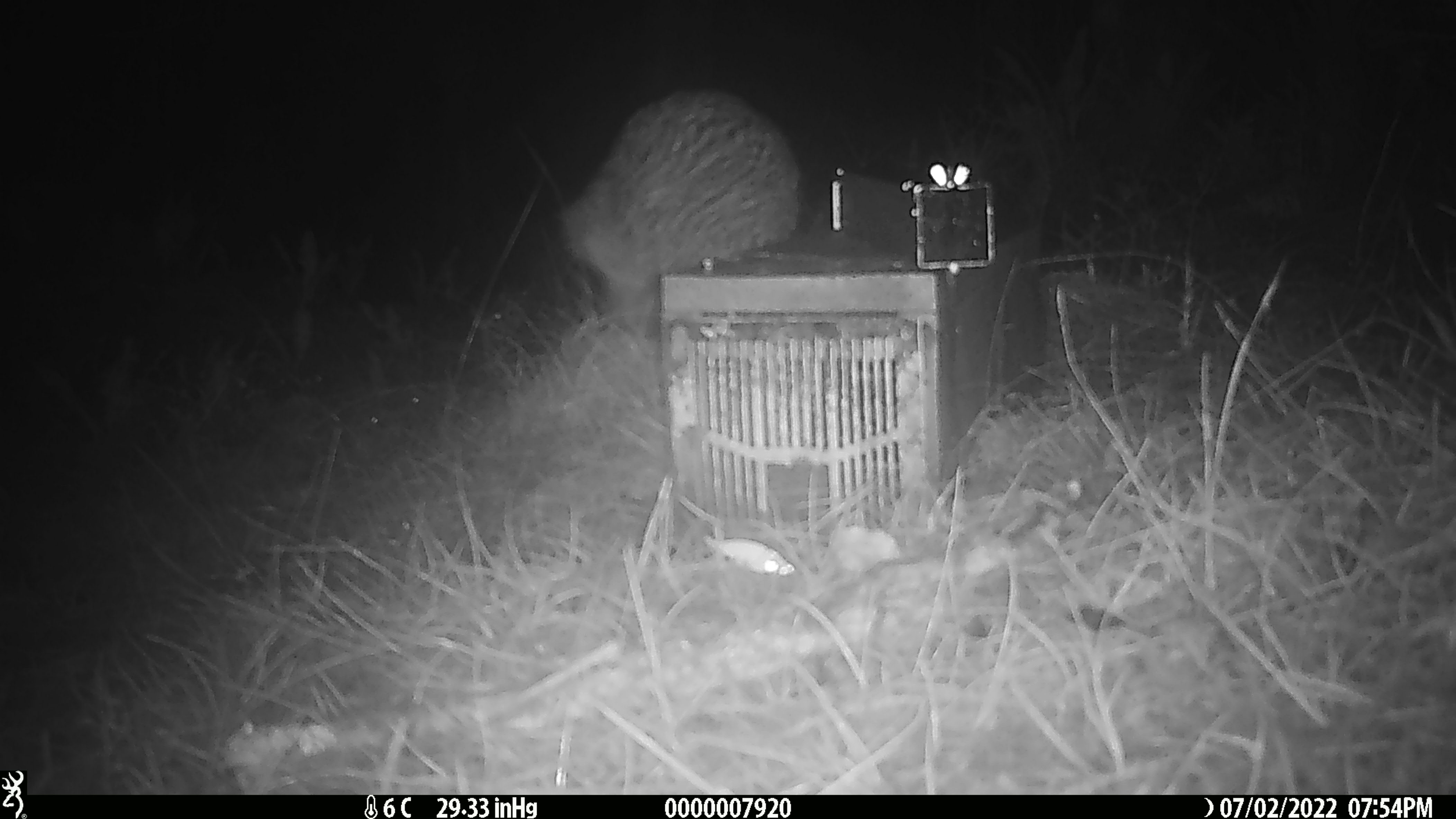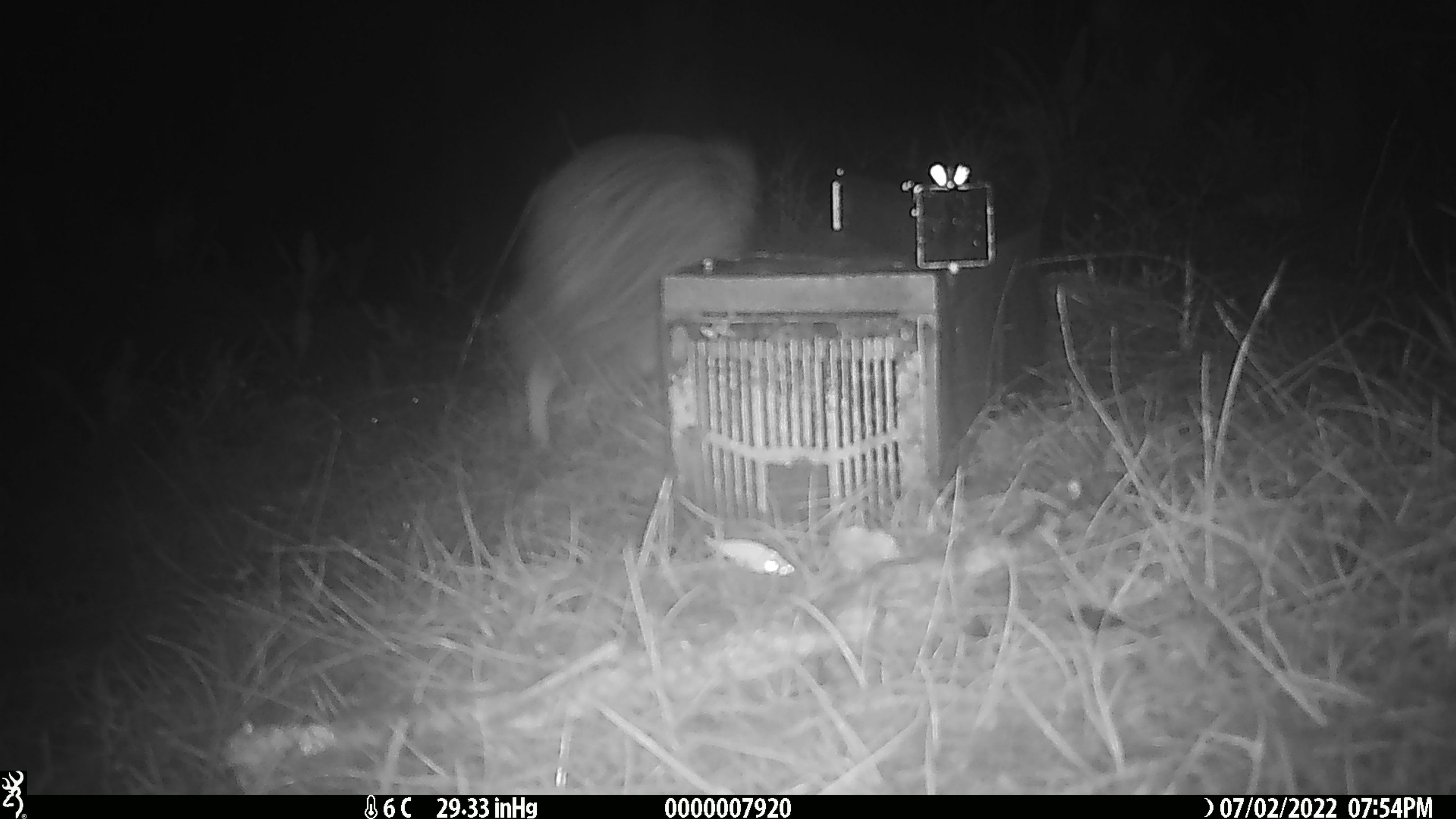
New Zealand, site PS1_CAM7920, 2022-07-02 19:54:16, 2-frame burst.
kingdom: Animalia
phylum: Chordata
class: Aves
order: Apterygiformes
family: Apterygidae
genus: Apteryx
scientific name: Apteryx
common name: kiwi